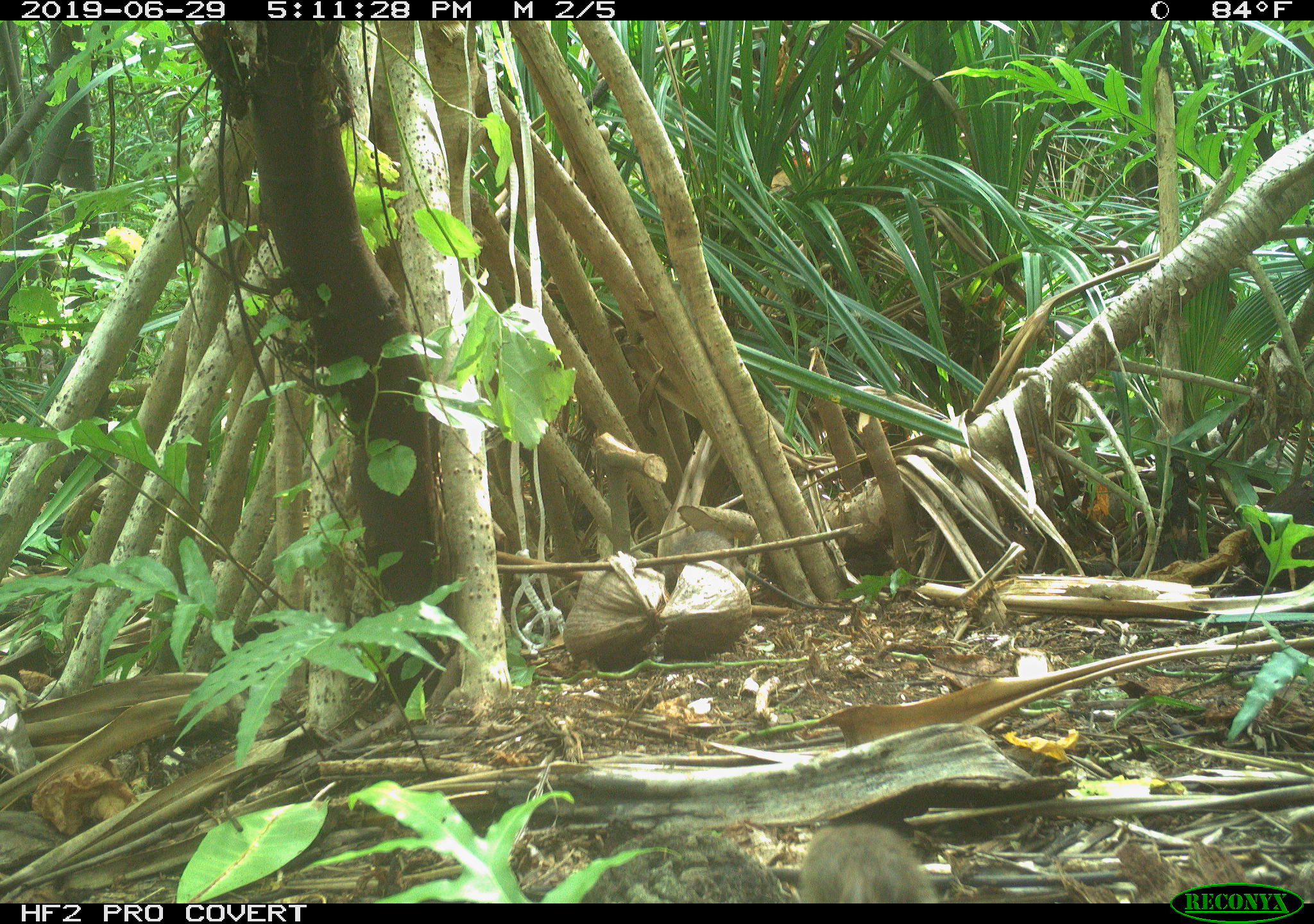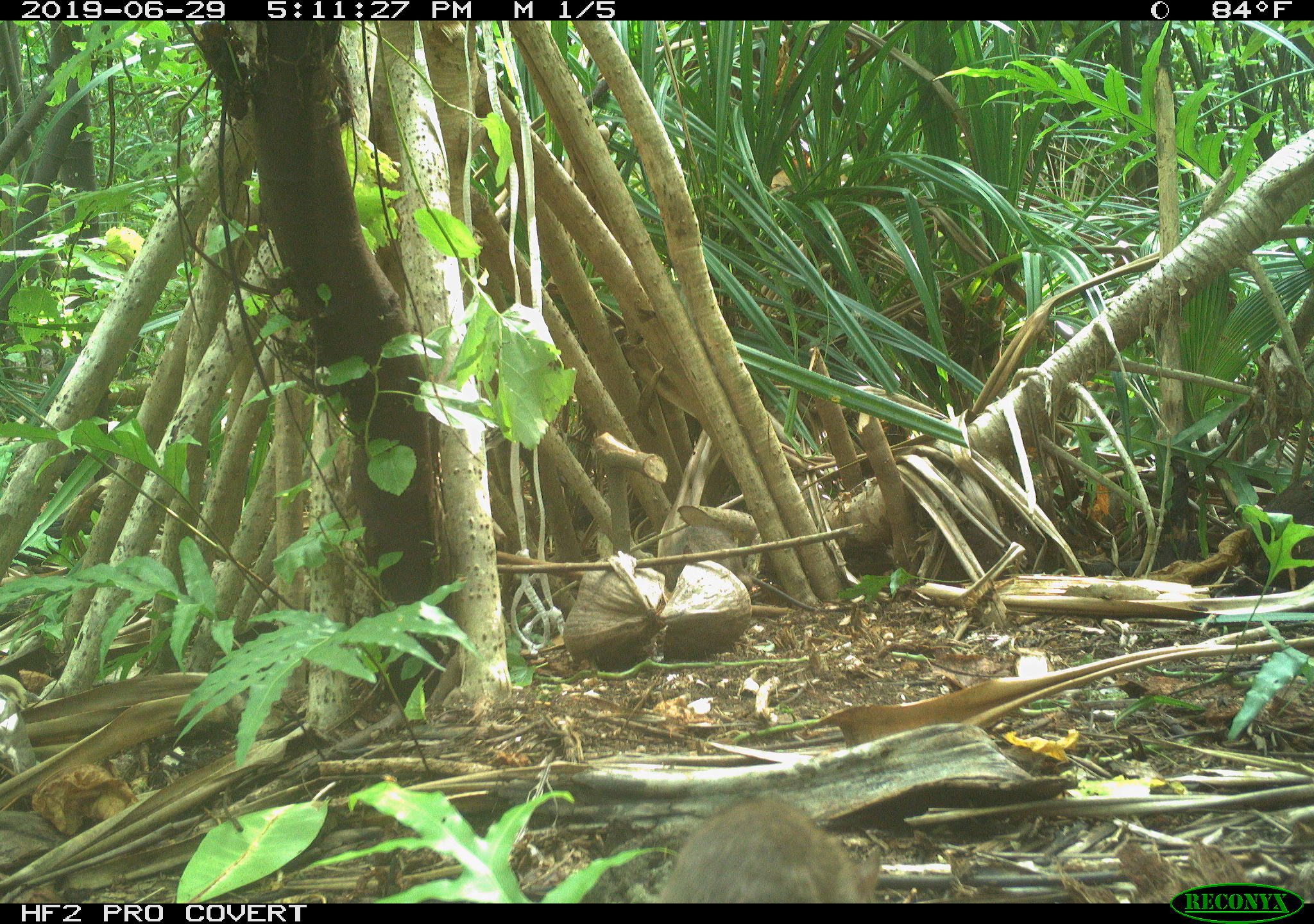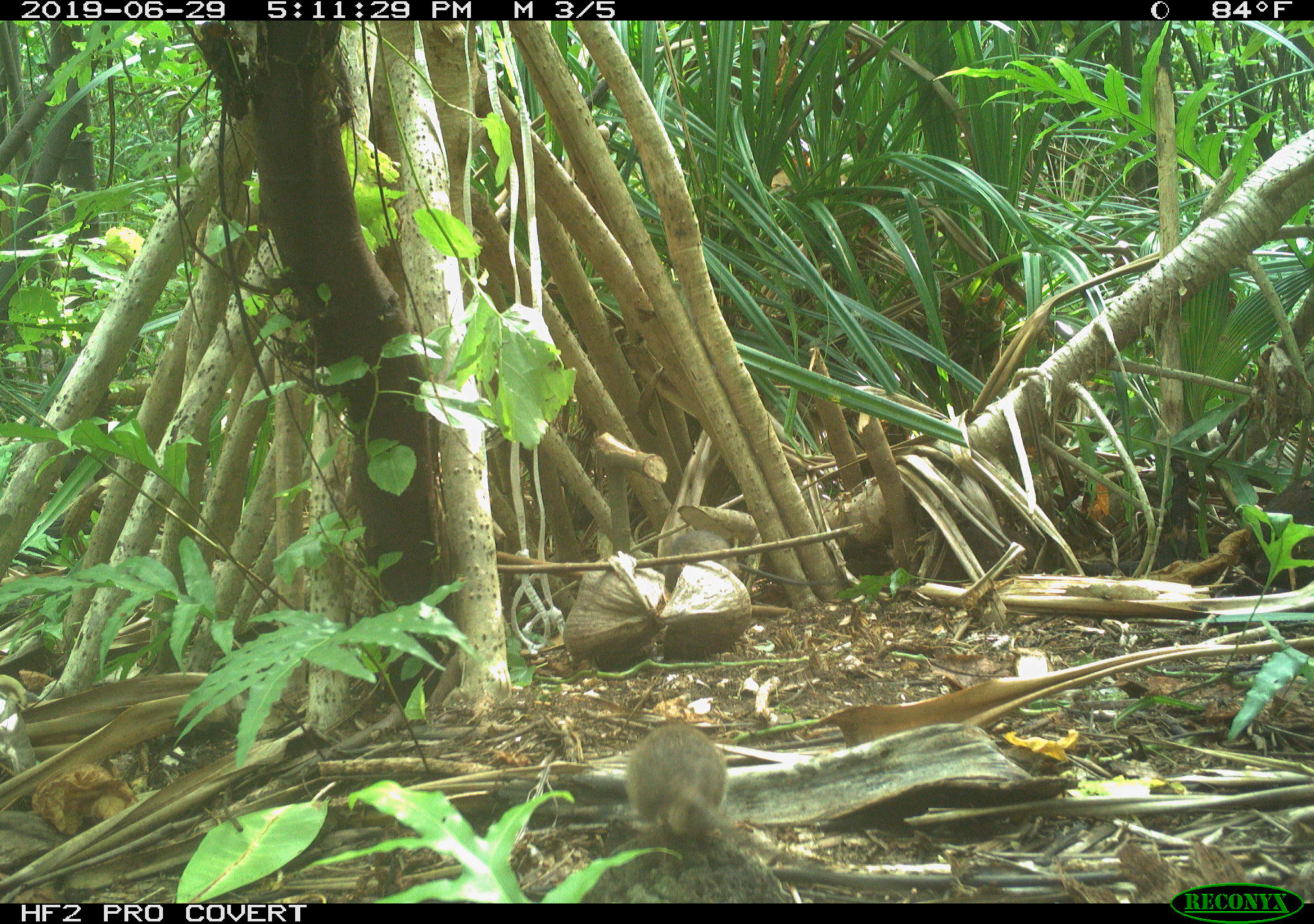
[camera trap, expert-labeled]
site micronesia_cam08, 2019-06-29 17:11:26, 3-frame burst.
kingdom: Animalia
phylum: Chordata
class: Mammalia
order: Rodentia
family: Muridae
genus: Rattus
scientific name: Rattus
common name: rat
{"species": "rat (Rattus)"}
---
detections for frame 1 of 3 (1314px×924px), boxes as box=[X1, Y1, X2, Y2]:
rat: box=[661, 531, 856, 619]; box=[796, 817, 943, 901]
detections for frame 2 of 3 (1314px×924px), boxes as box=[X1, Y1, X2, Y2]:
rat: box=[651, 794, 887, 903]; box=[647, 526, 821, 613]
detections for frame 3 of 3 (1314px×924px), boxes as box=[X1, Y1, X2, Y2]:
rat: box=[617, 723, 799, 898]; box=[656, 527, 820, 597]